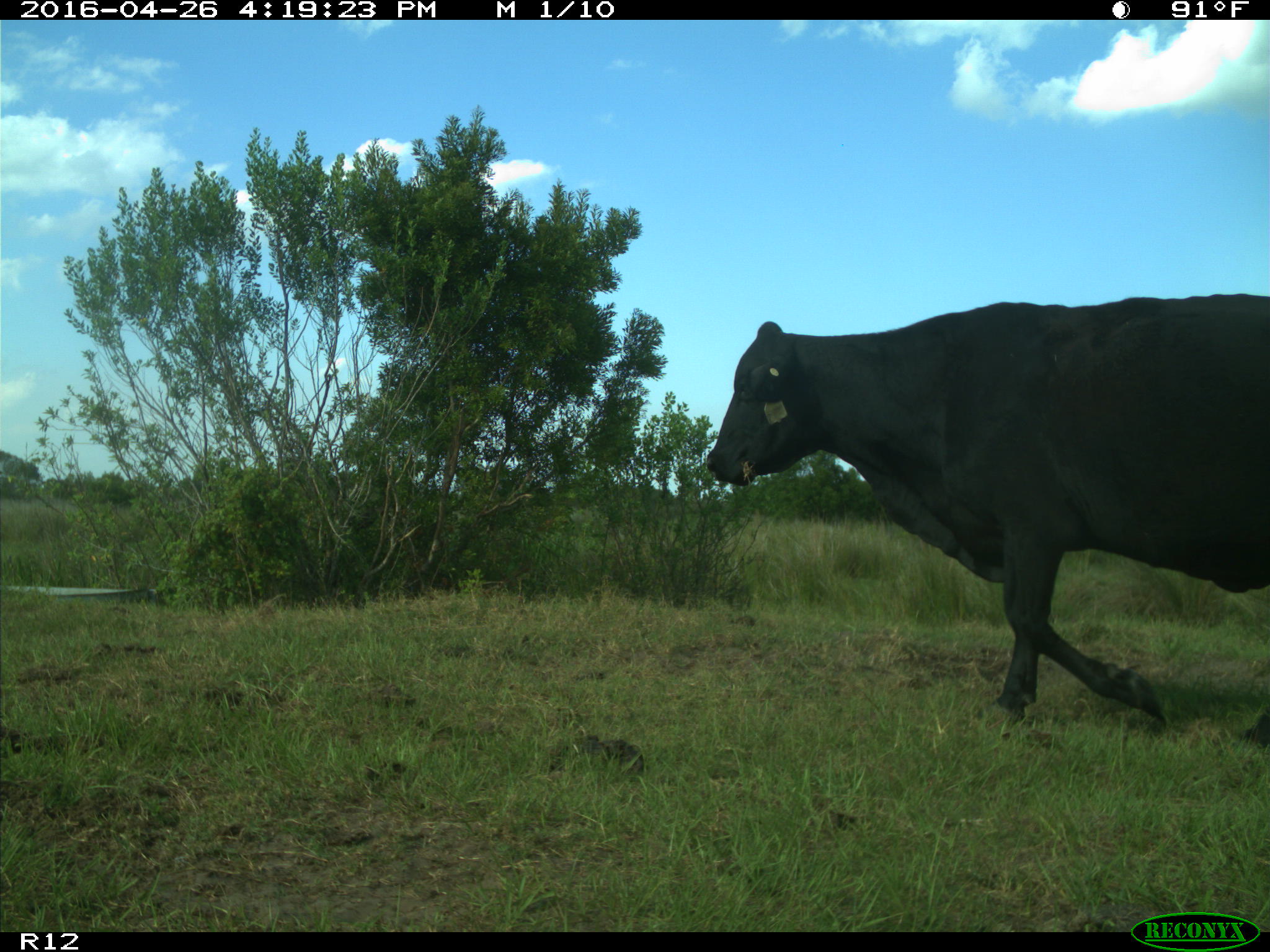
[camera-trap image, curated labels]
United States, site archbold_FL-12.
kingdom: Animalia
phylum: Chordata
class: Mammalia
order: Artiodactyla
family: Bovidae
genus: Bos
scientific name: Bos taurus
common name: domestic cow